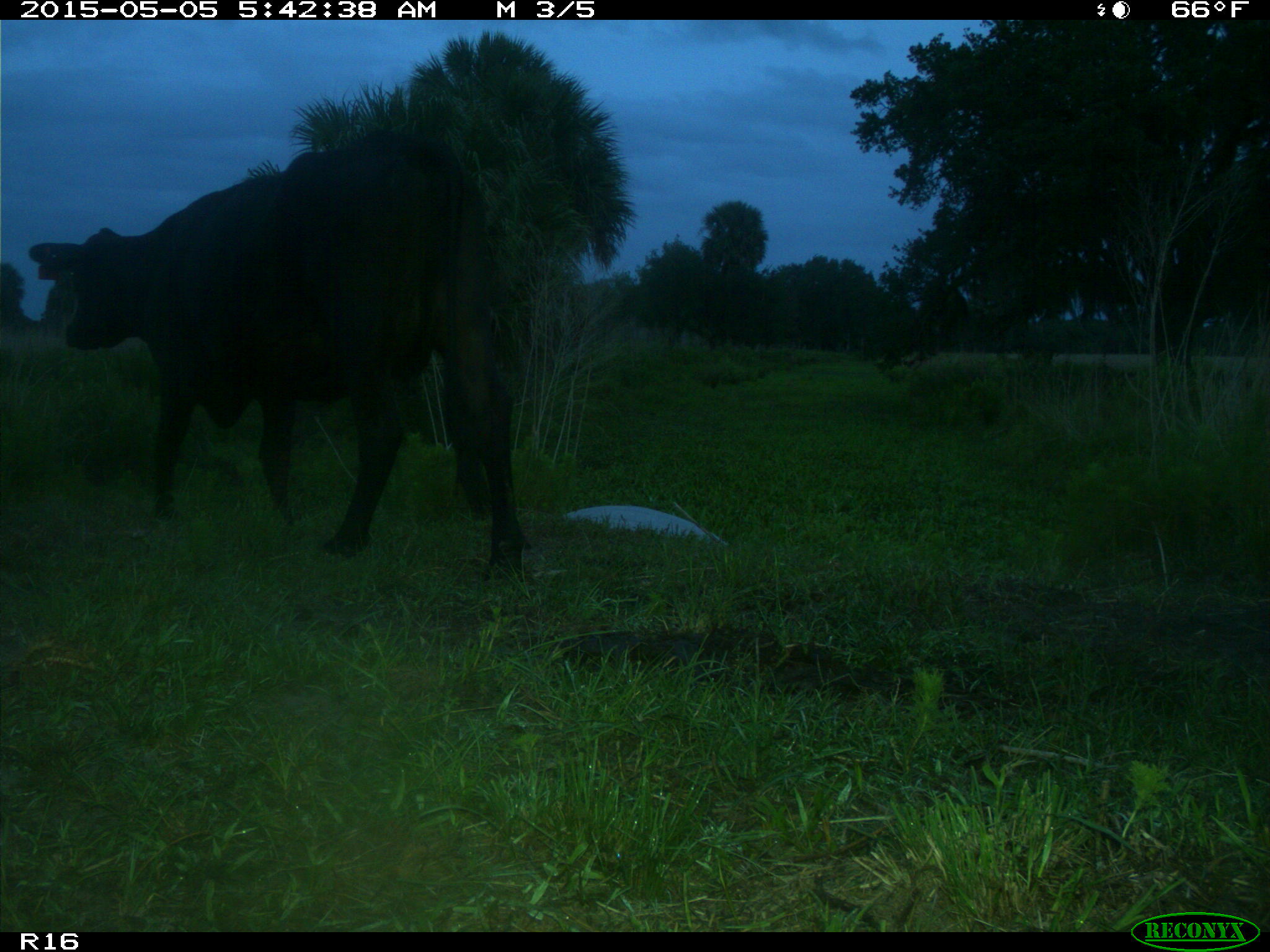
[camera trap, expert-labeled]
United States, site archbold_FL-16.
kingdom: Animalia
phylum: Chordata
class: Mammalia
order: Artiodactyla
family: Bovidae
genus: Bos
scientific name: Bos taurus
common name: domestic cow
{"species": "Bos taurus (domestic cow)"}